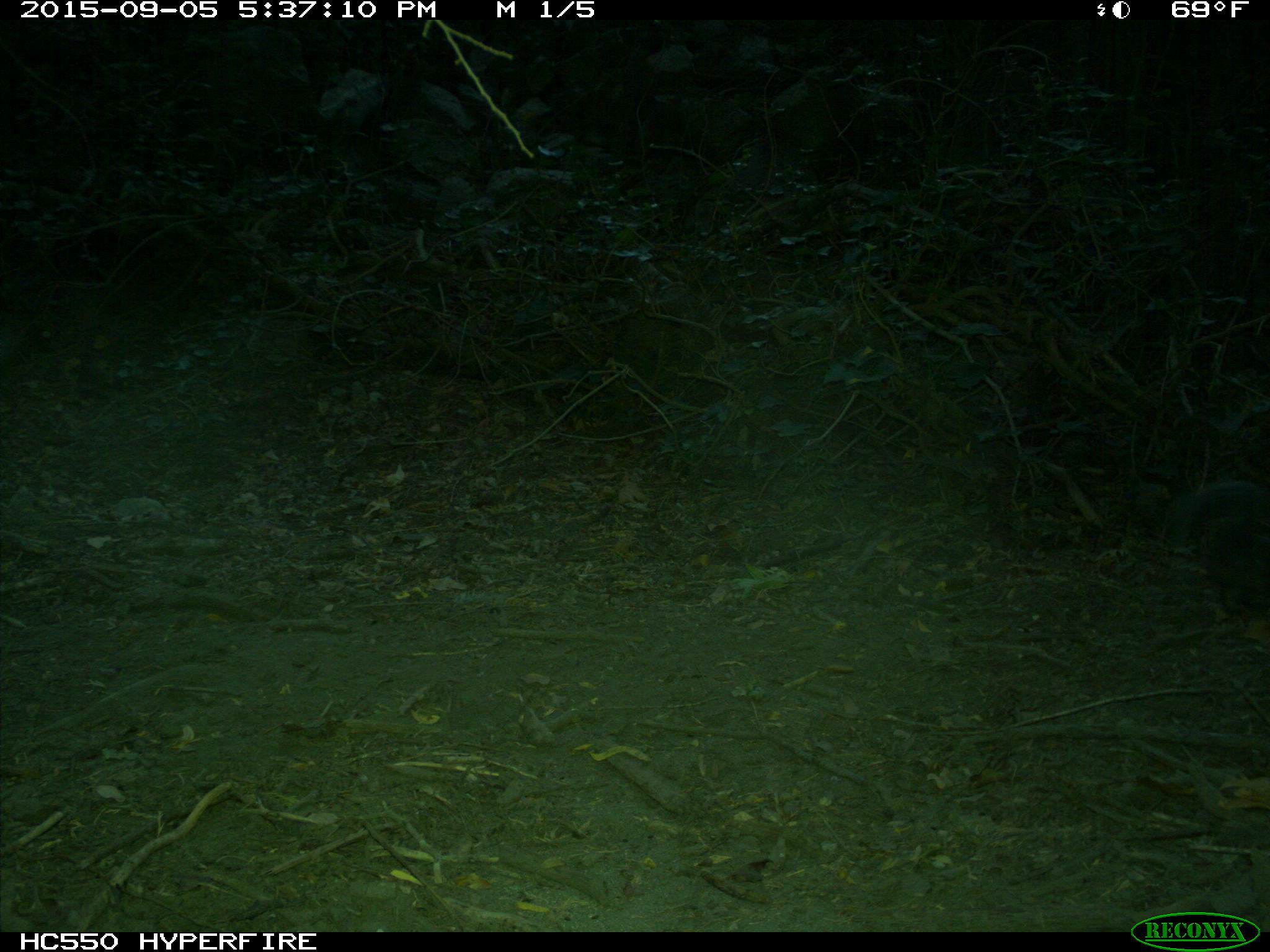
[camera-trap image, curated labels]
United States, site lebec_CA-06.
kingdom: Animalia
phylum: Chordata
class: Mammalia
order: Rodentia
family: Sciuridae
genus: Sciurus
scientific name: Sciurus carolinensis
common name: eastern gray squirrel